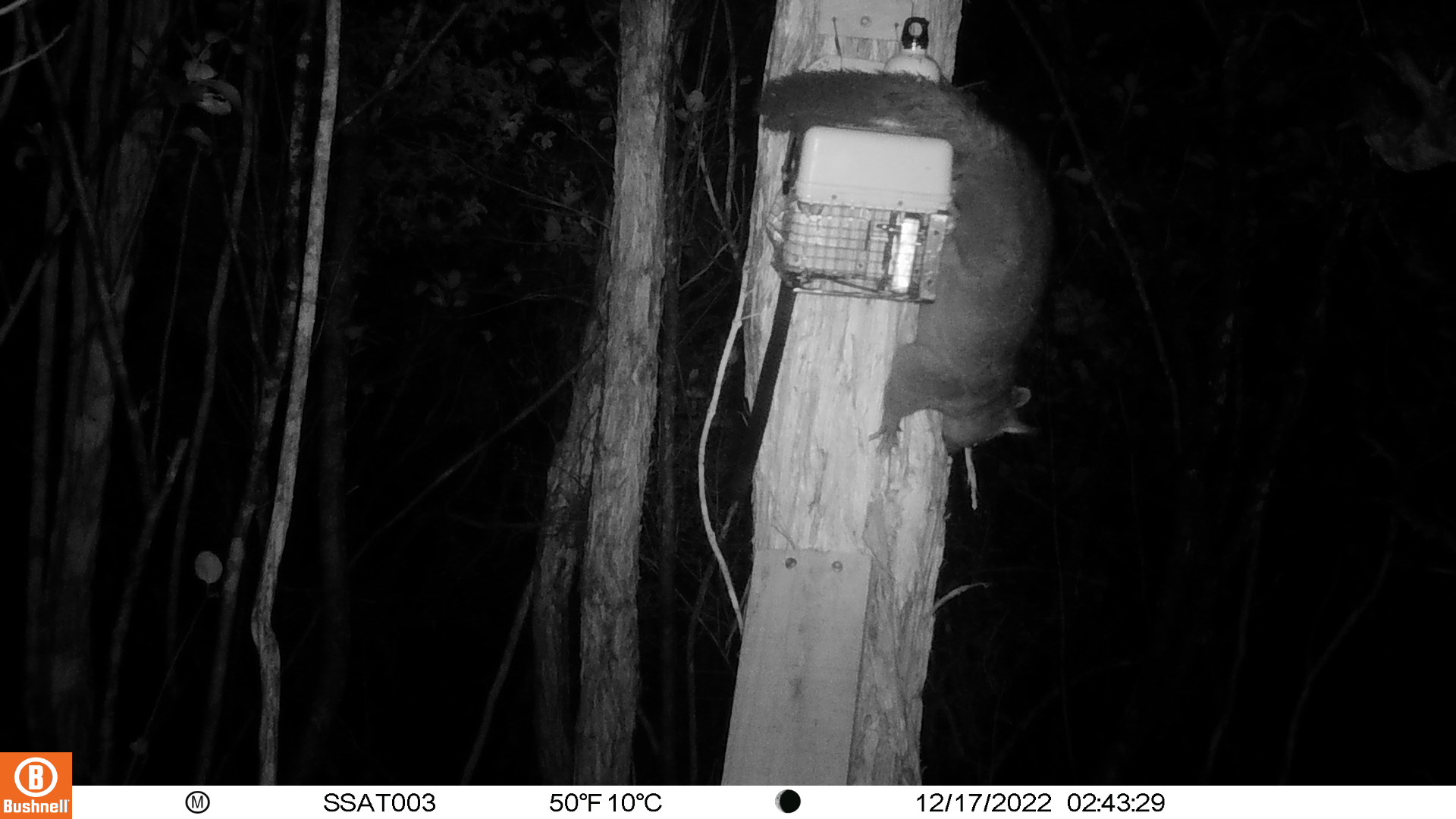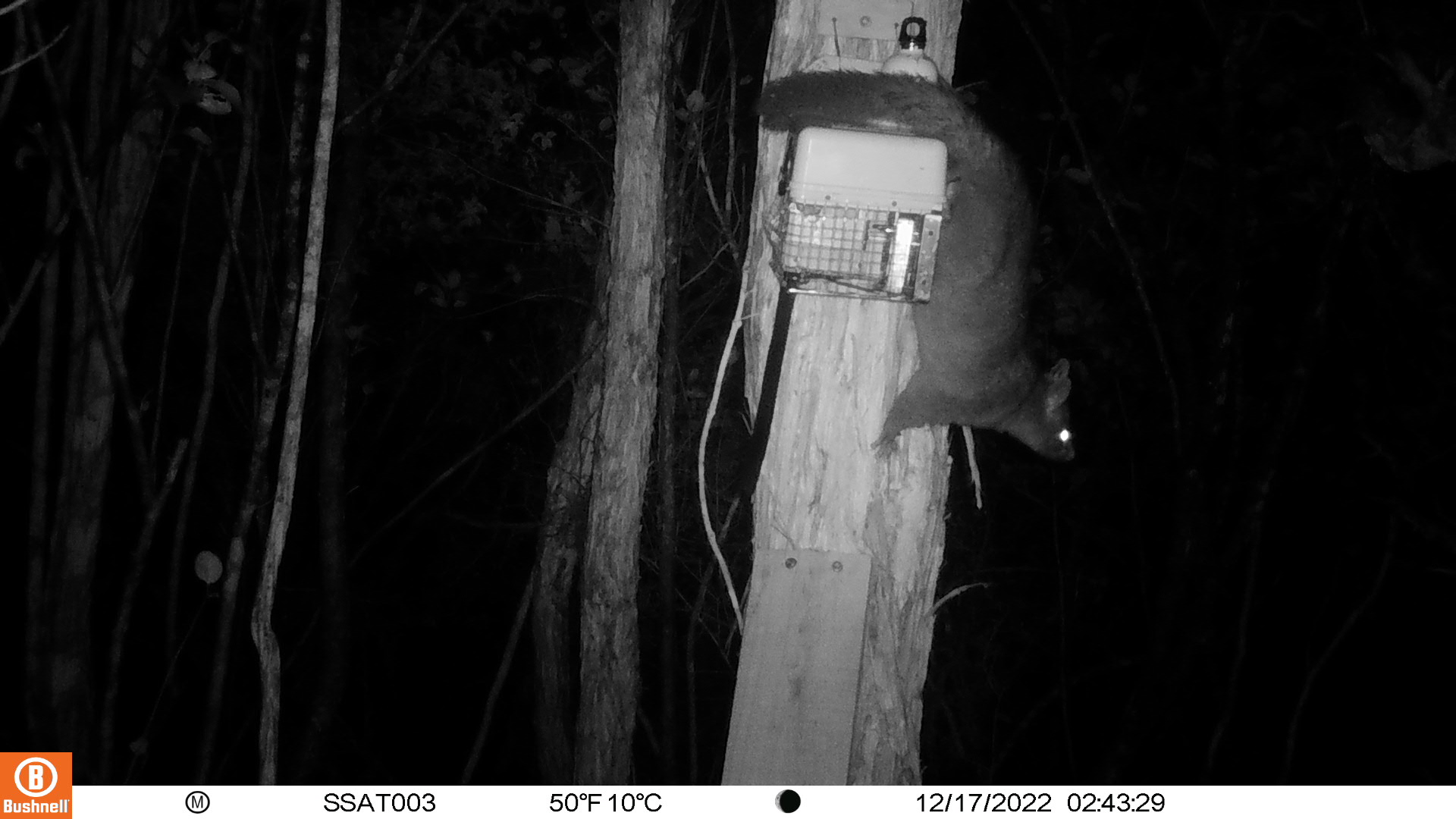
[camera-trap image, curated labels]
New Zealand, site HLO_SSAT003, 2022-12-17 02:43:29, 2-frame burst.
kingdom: Animalia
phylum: Chordata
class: Mammalia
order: Diprotodontia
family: Phalangeridae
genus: Trichosurus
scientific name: Trichosurus vulpecula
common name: common brushtail possum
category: possum